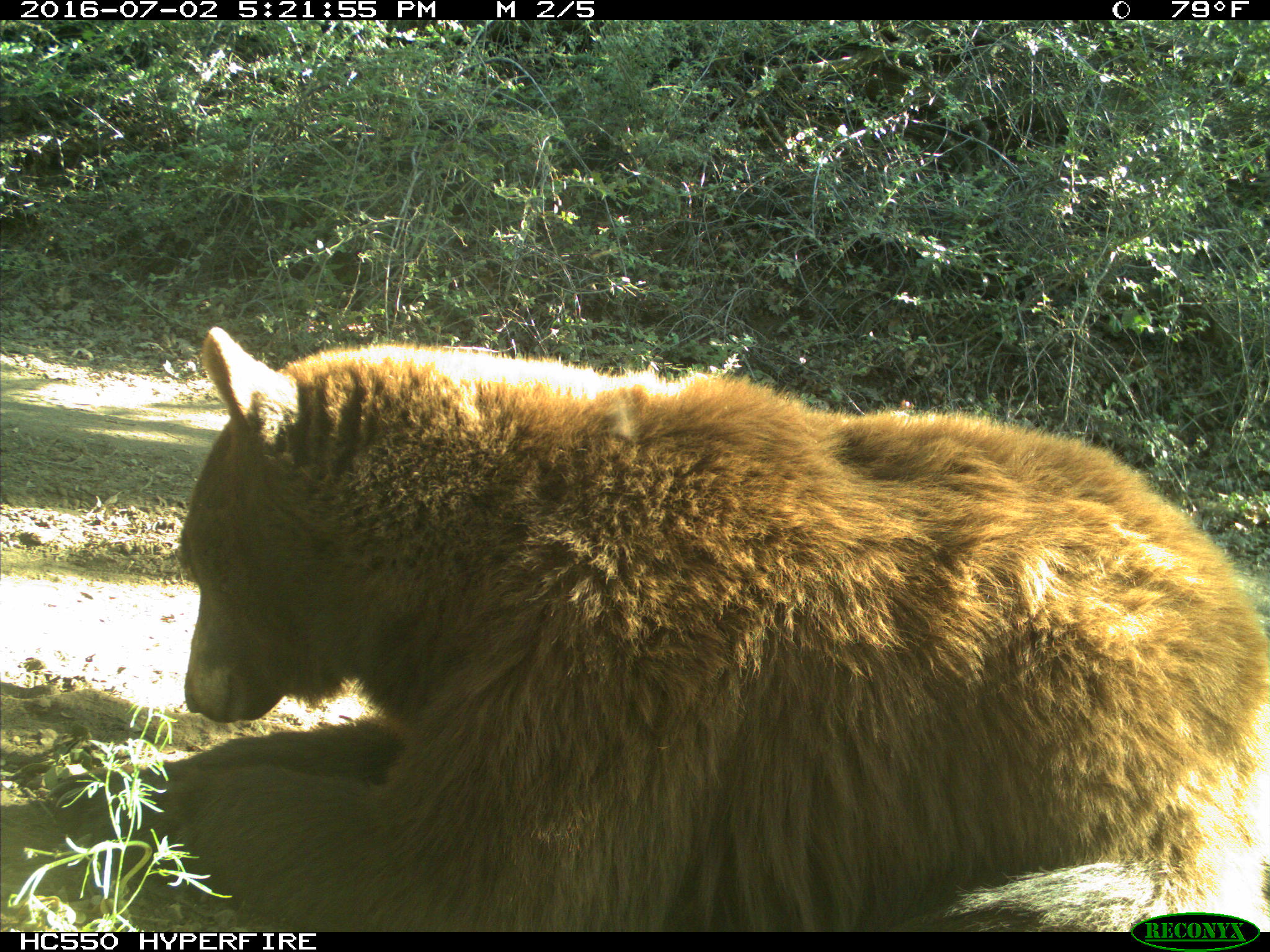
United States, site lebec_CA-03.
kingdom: Animalia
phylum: Chordata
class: Mammalia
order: Carnivora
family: Ursidae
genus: Ursus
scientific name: Ursus americanus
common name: american black bear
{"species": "Ursus americanus (american black bear)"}